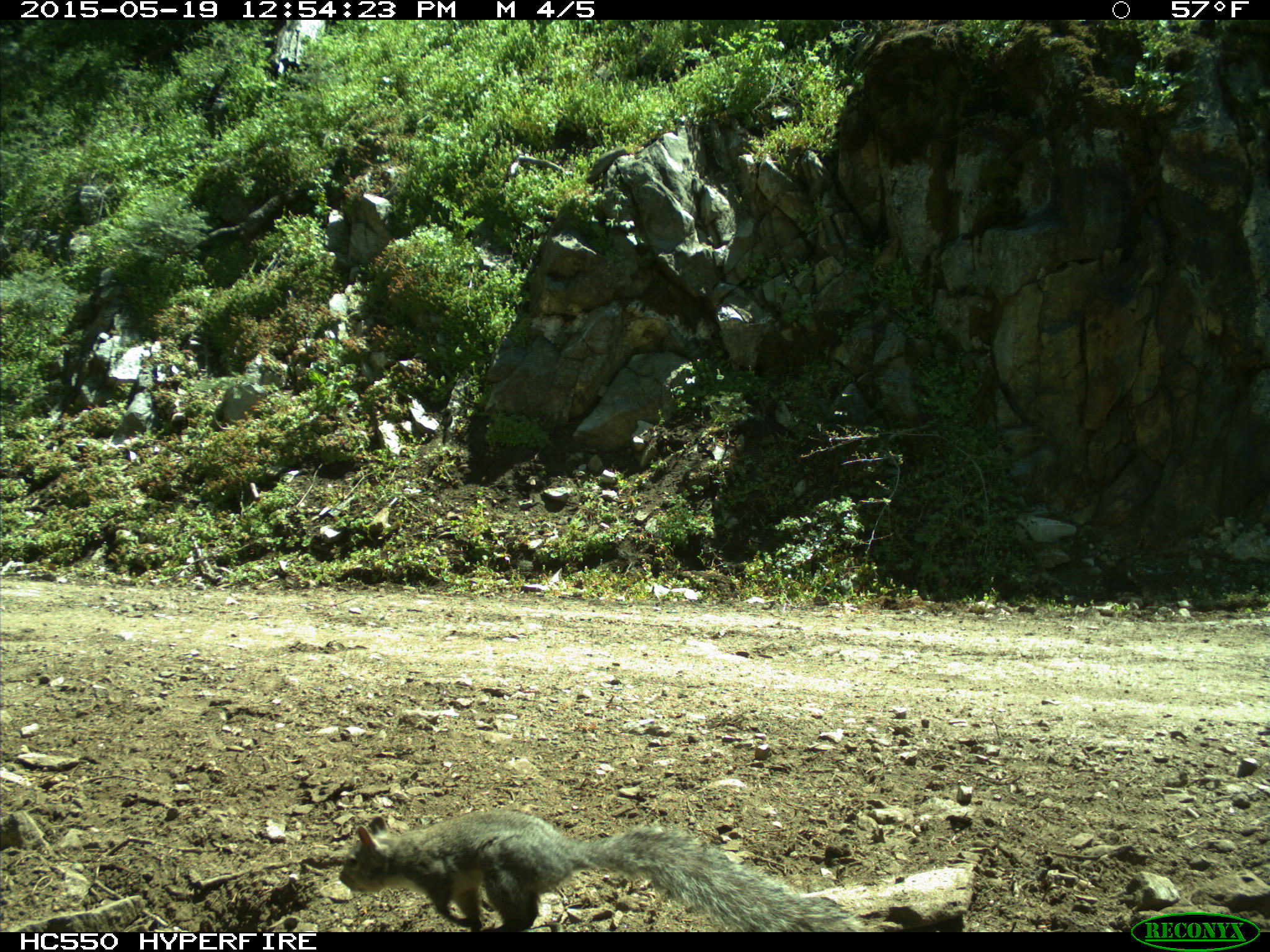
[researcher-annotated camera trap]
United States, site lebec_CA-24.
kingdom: Animalia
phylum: Chordata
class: Mammalia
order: Rodentia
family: Sciuridae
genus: Sciurus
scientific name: Sciurus carolinensis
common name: eastern gray squirrel